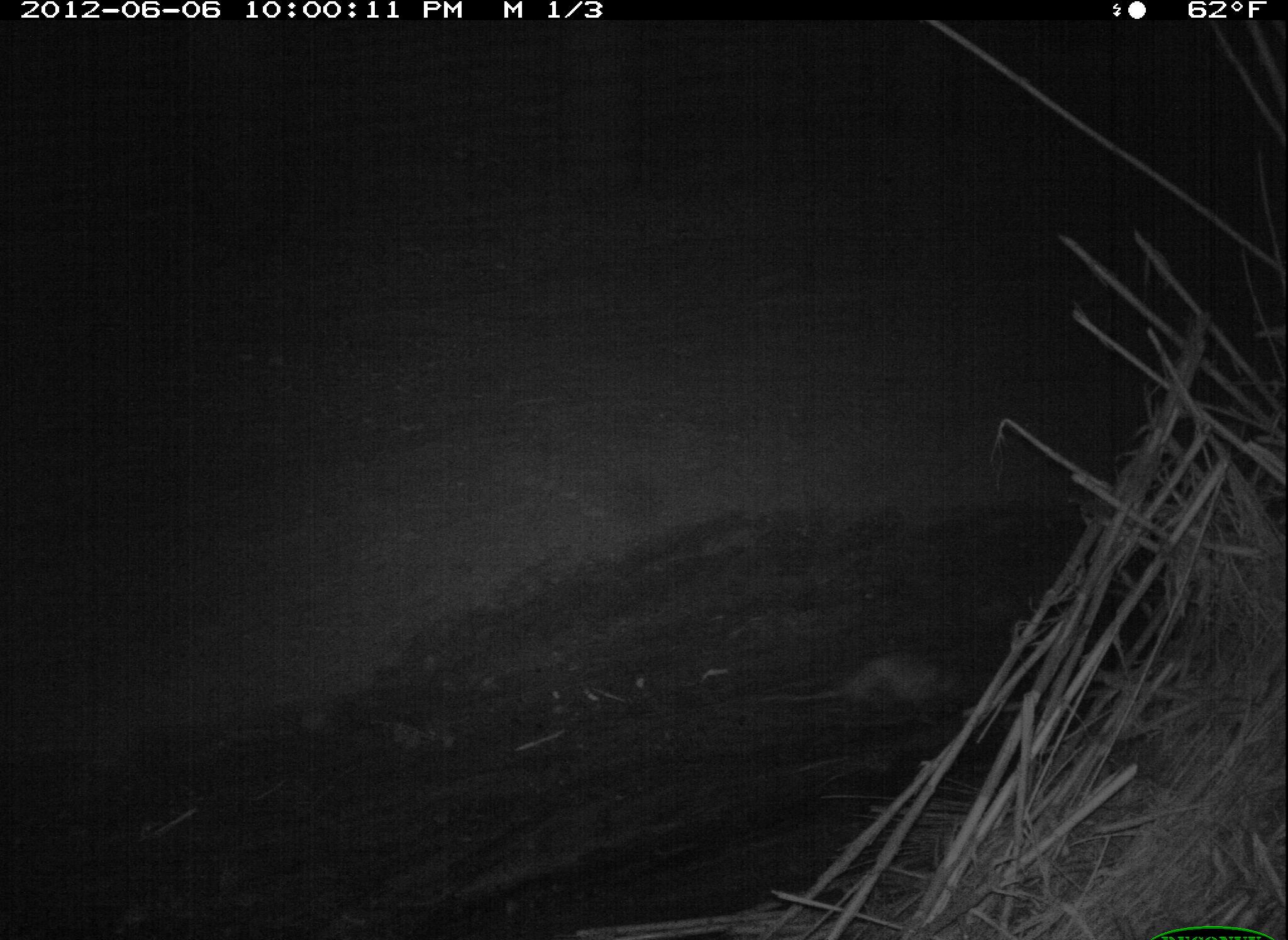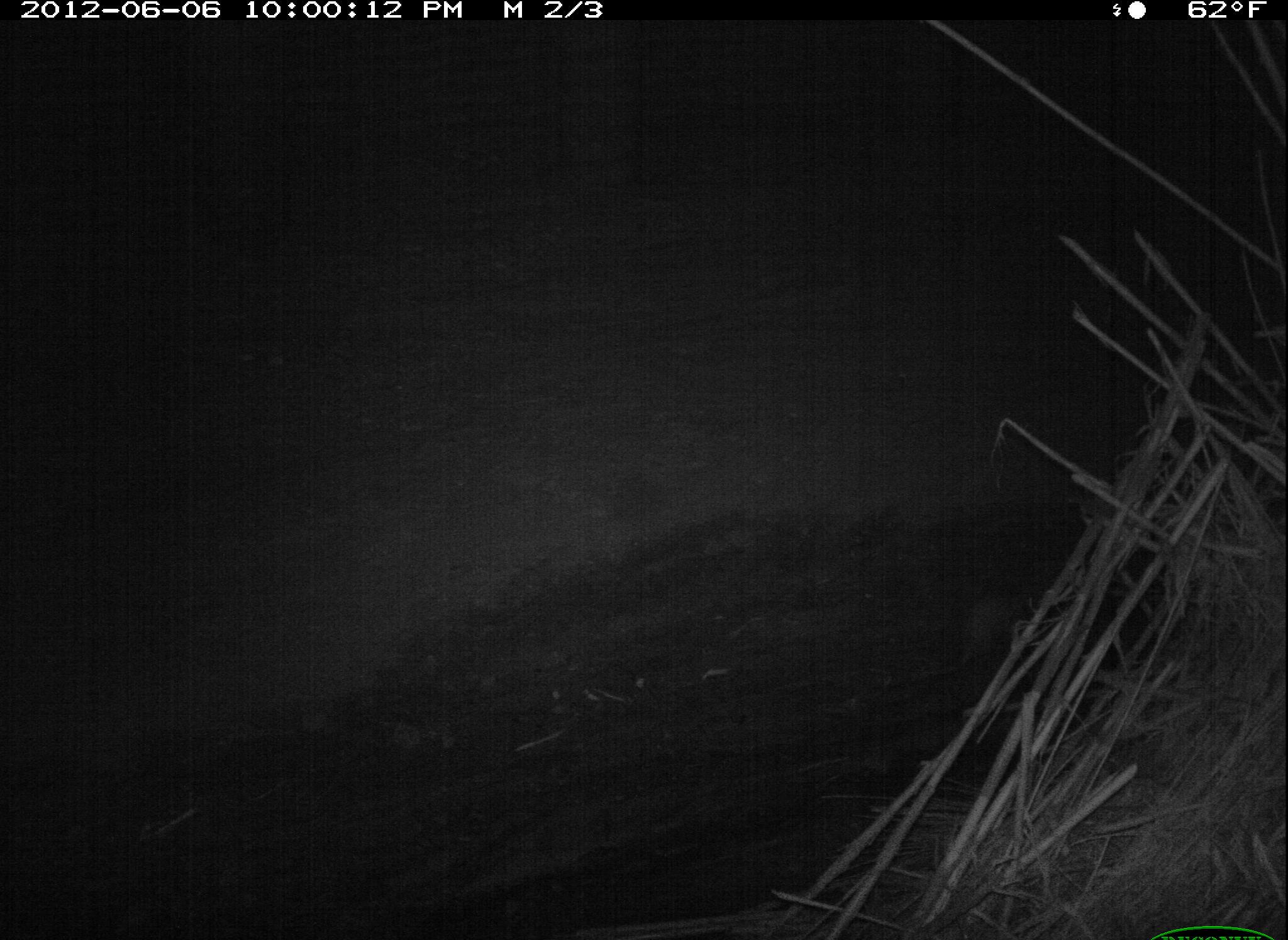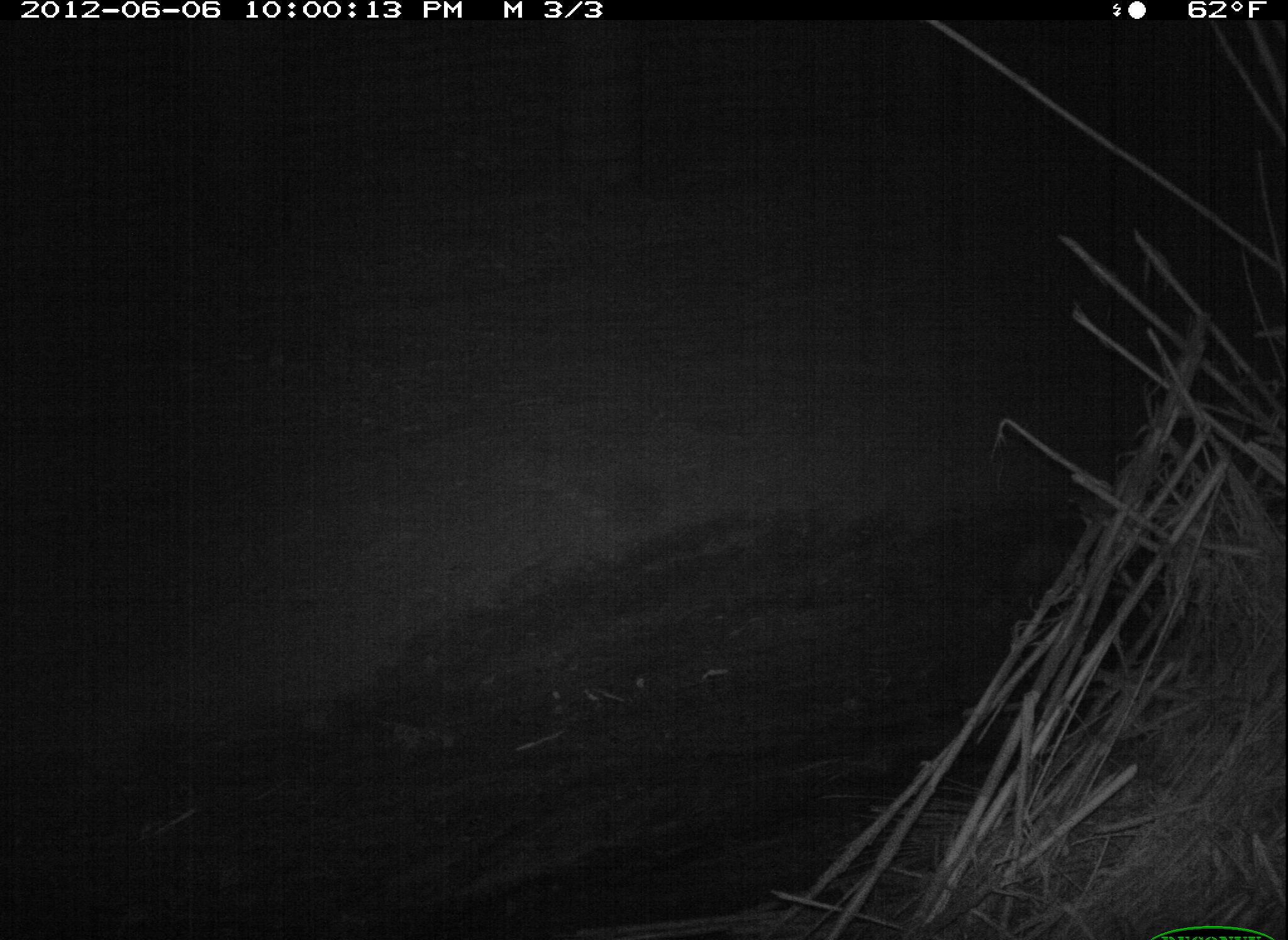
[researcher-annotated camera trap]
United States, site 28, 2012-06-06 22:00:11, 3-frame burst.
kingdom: Animalia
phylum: Chordata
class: Mammalia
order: Didelphimorphia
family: Didelphidae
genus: Didelphis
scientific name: Didelphis virginiana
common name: virginia opossum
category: opossum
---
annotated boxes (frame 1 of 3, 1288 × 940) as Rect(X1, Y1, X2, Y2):
opossum: Rect(745, 643, 993, 754)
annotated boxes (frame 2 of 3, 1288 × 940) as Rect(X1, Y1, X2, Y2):
opossum: Rect(906, 575, 1035, 680)